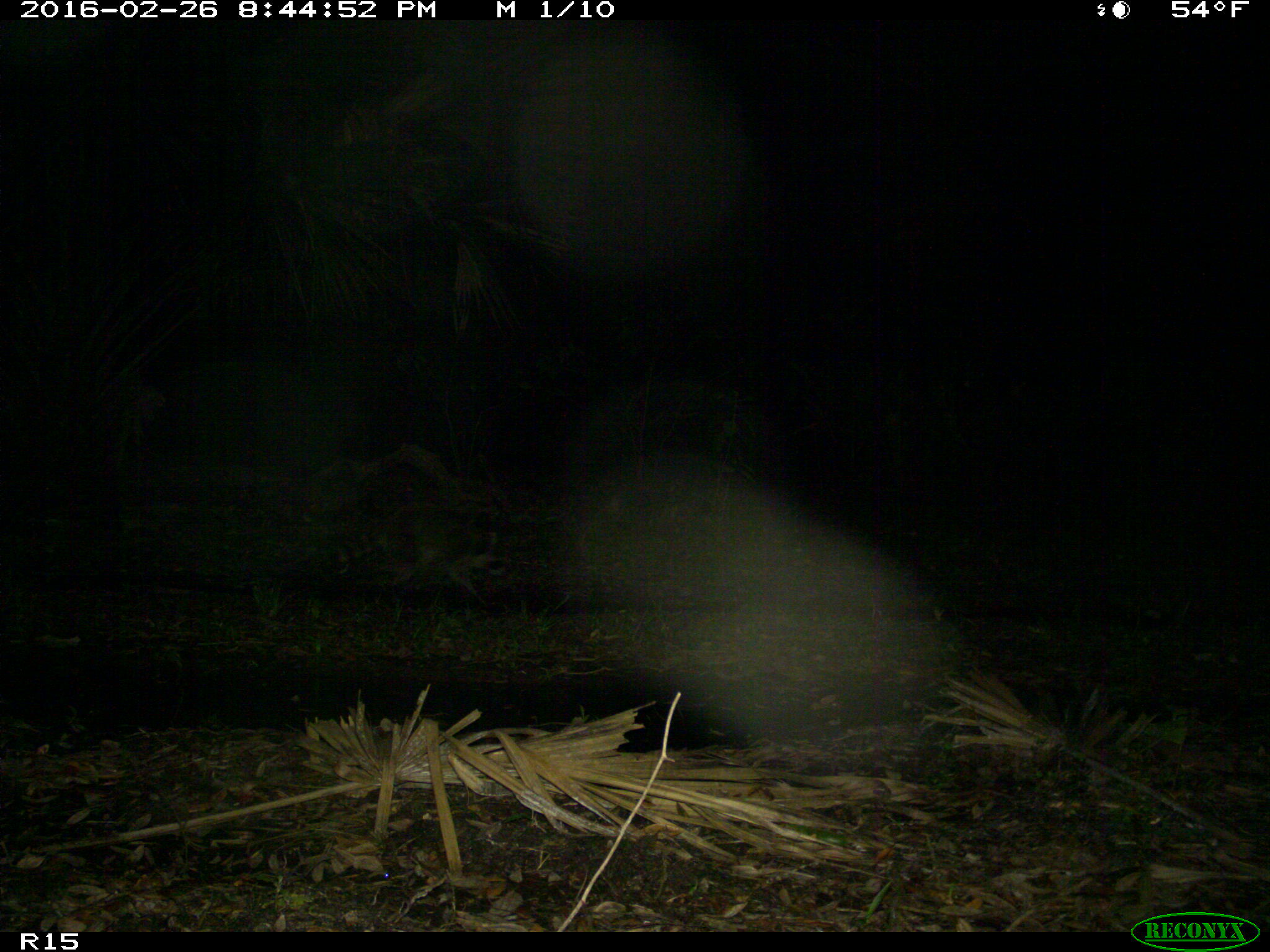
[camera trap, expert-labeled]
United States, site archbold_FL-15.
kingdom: Animalia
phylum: Chordata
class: Mammalia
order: Carnivora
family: Procyonidae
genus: Procyon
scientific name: Procyon lotor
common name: common raccoon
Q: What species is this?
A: Procyon lotor (common raccoon).